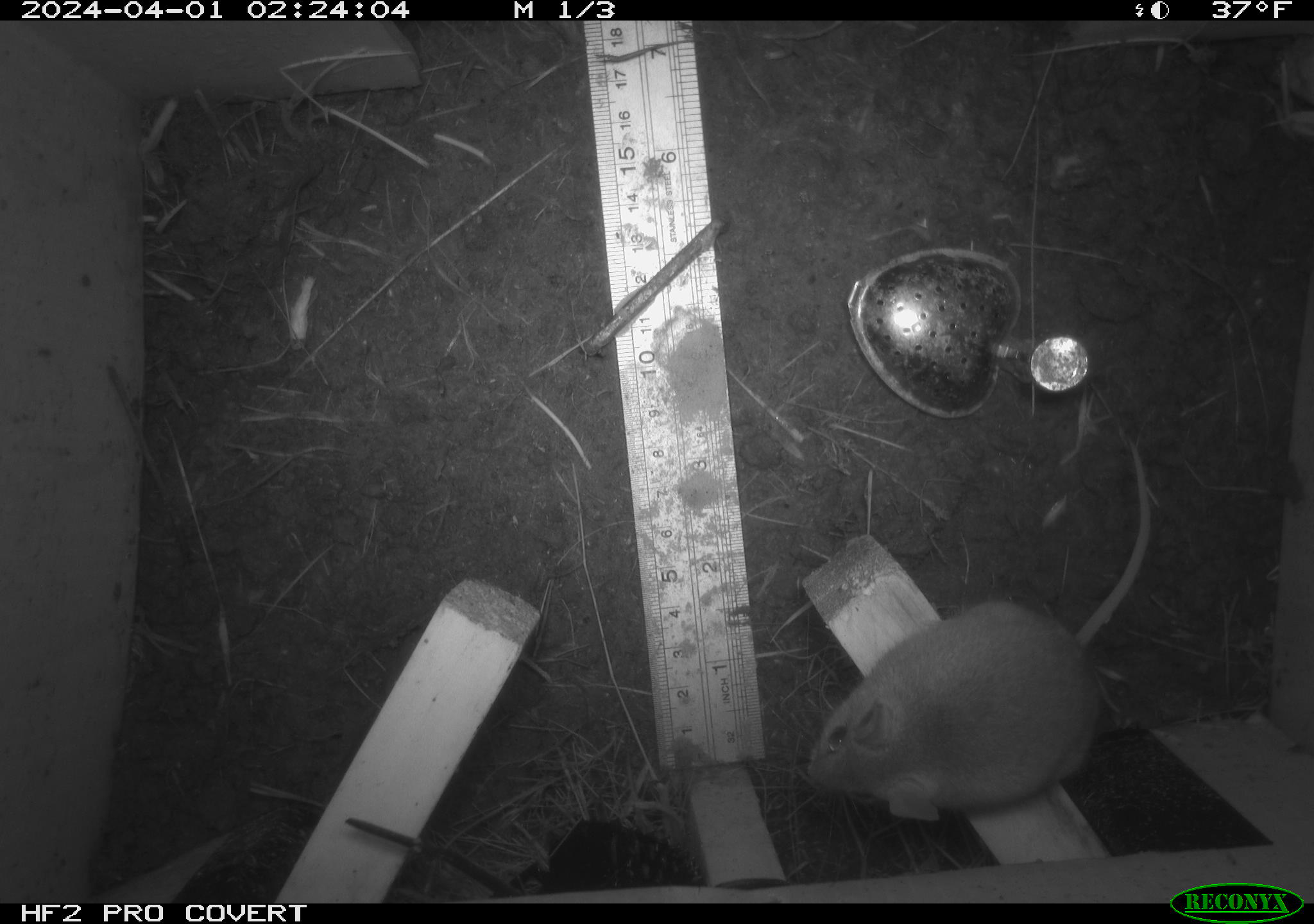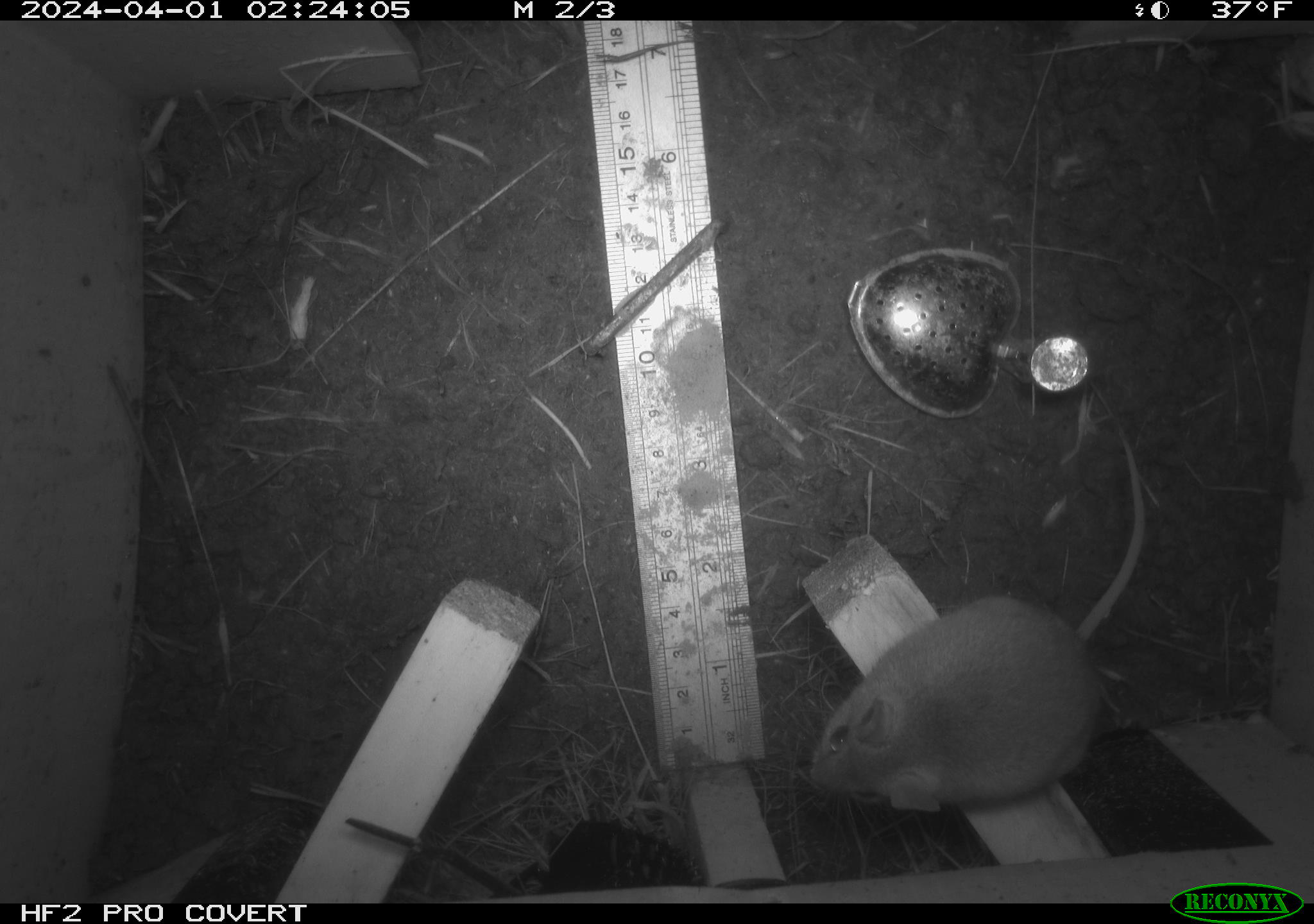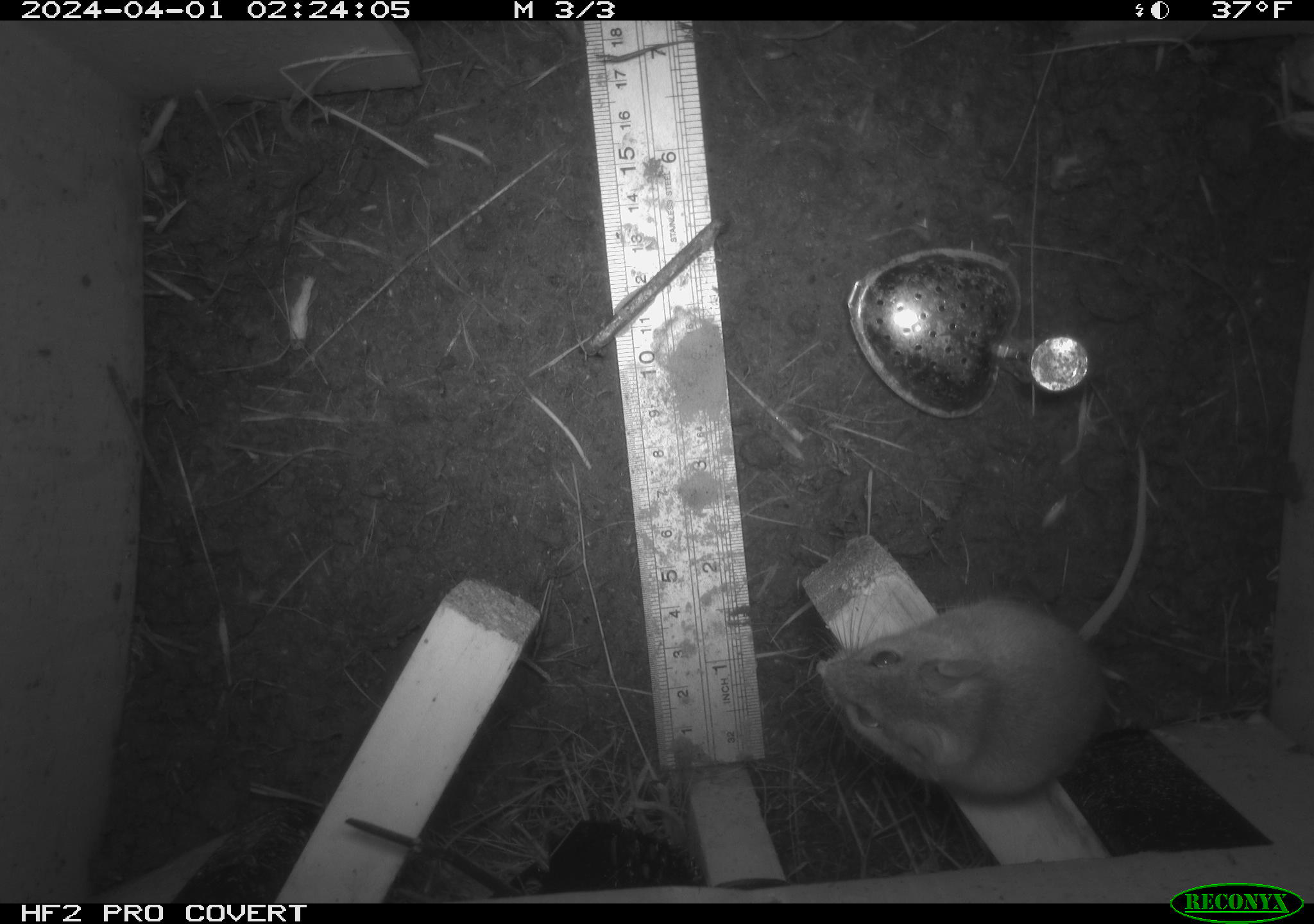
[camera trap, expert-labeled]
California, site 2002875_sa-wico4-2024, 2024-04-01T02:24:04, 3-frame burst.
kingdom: Animalia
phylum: Chordata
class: Mammalia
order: Rodentia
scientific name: Rodentia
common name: rodent